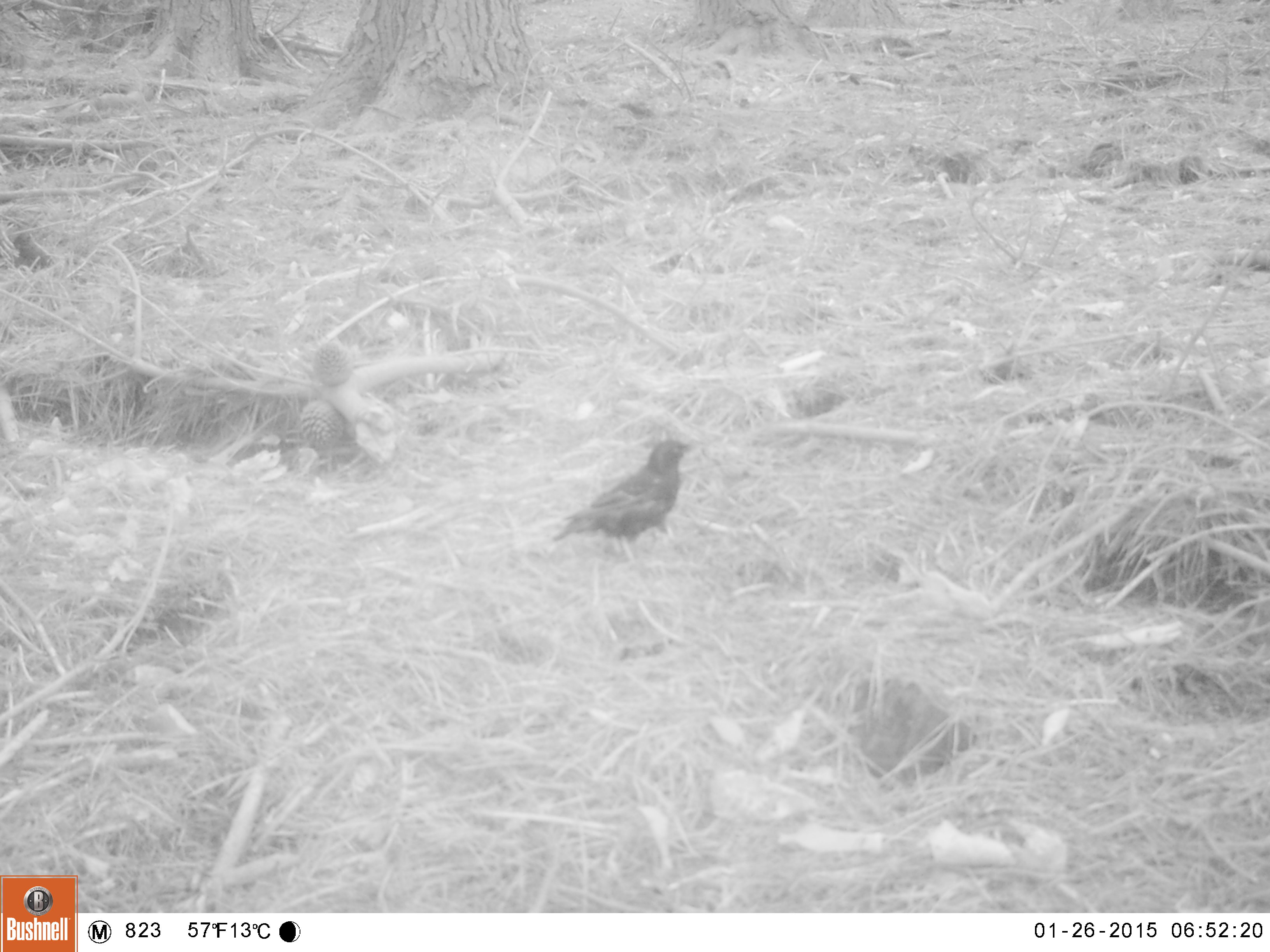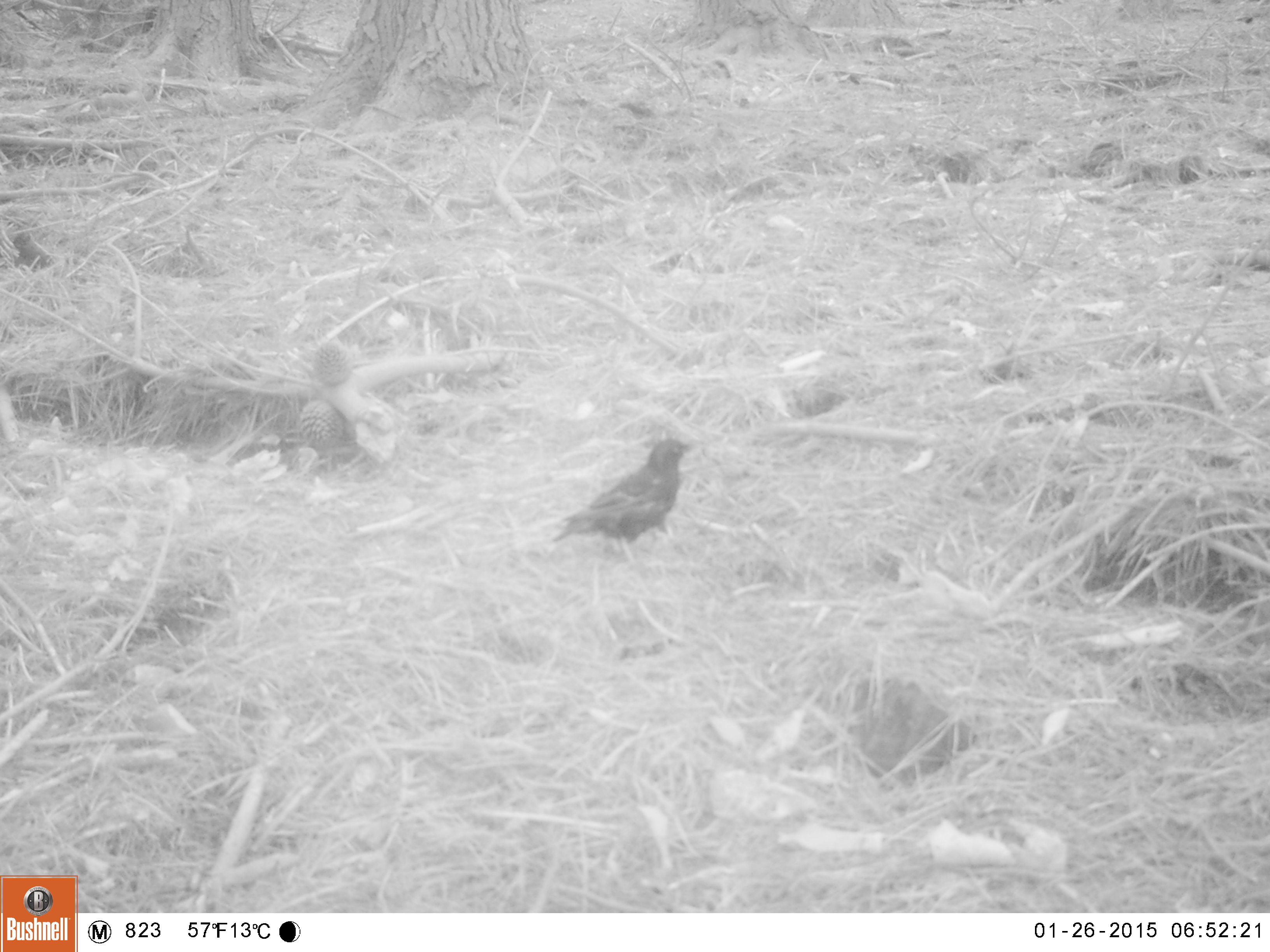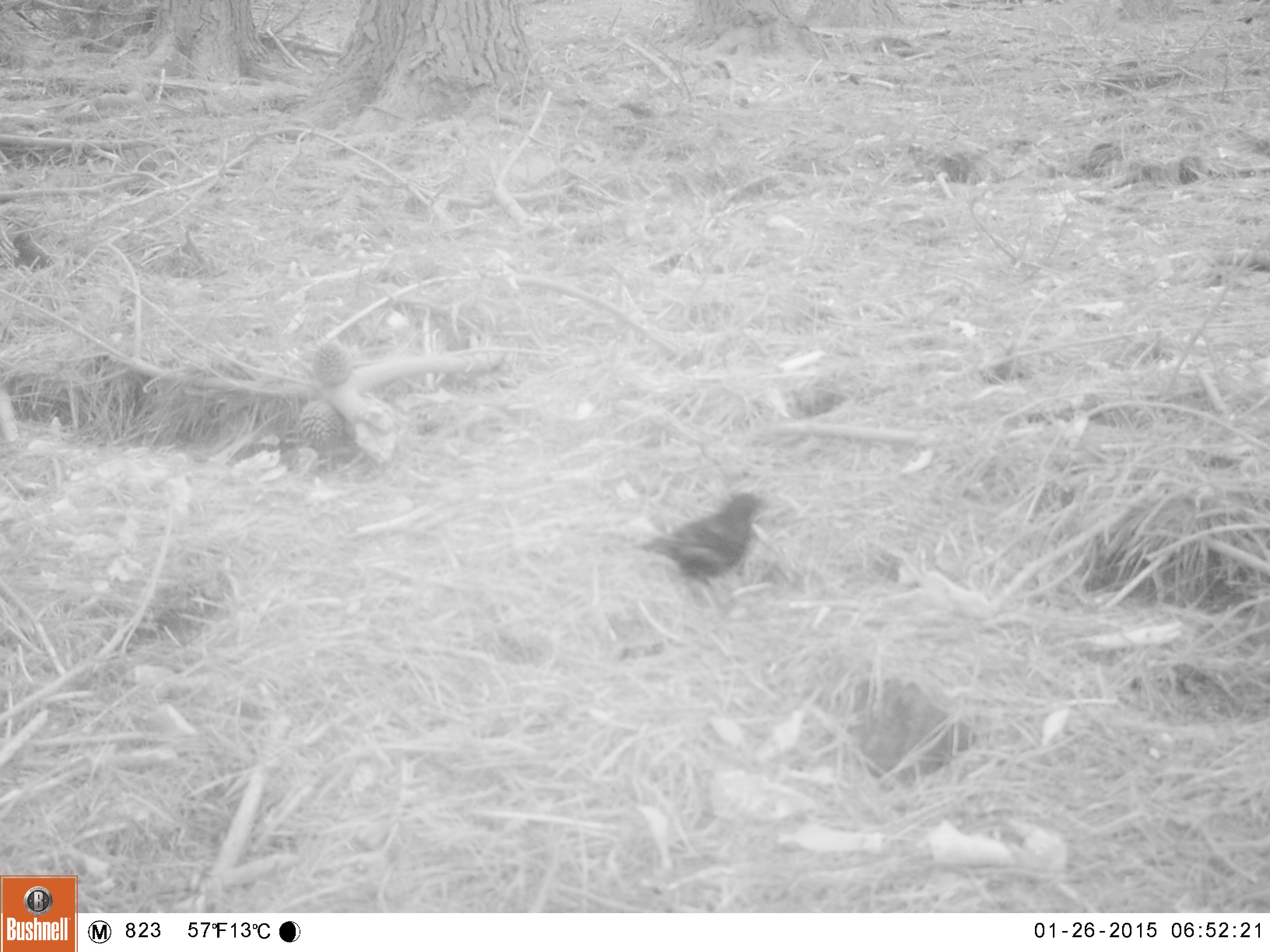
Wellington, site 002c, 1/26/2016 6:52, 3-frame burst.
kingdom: Animalia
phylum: Chordata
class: Aves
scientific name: Aves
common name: bird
Bird (Aves).